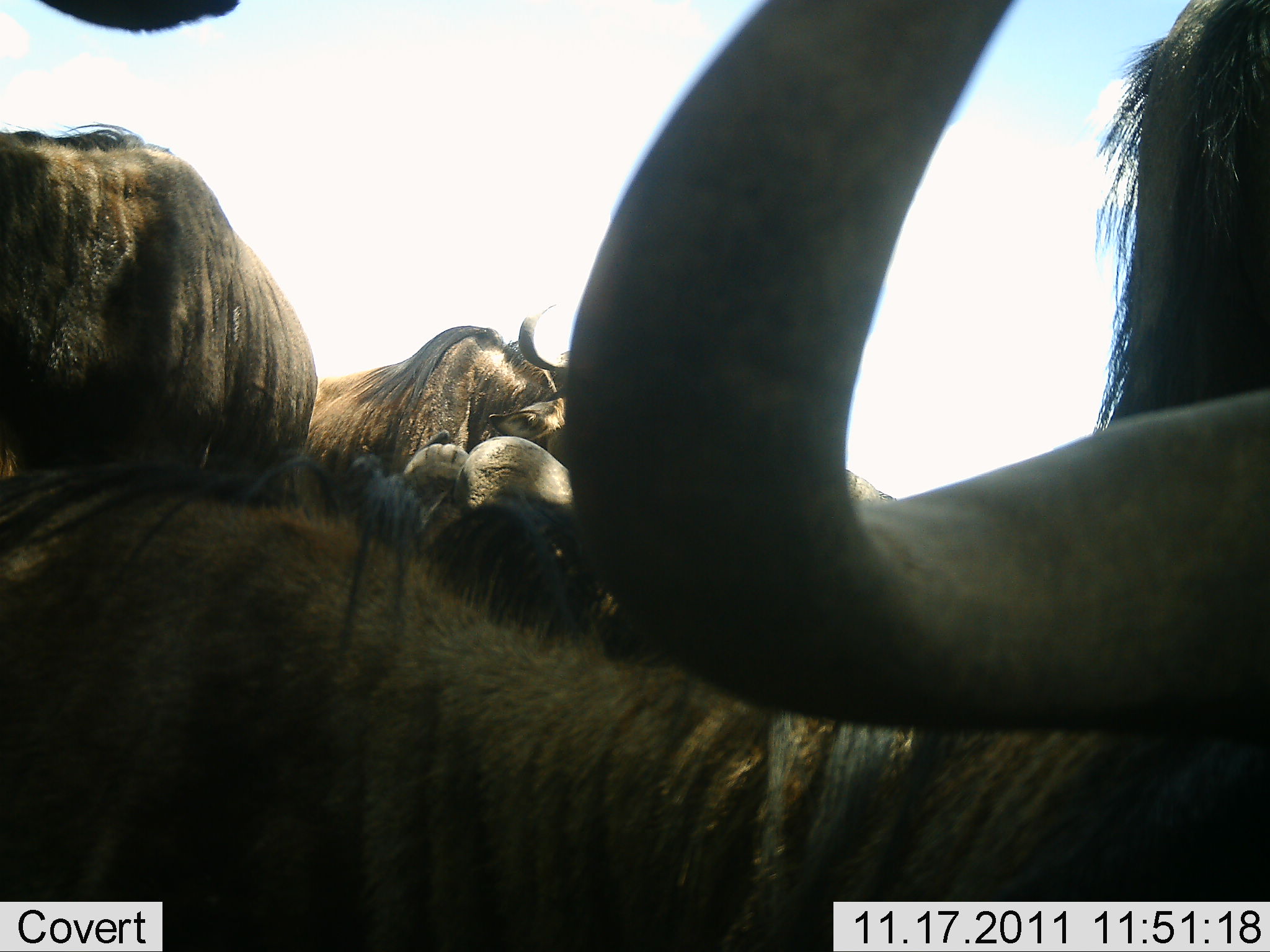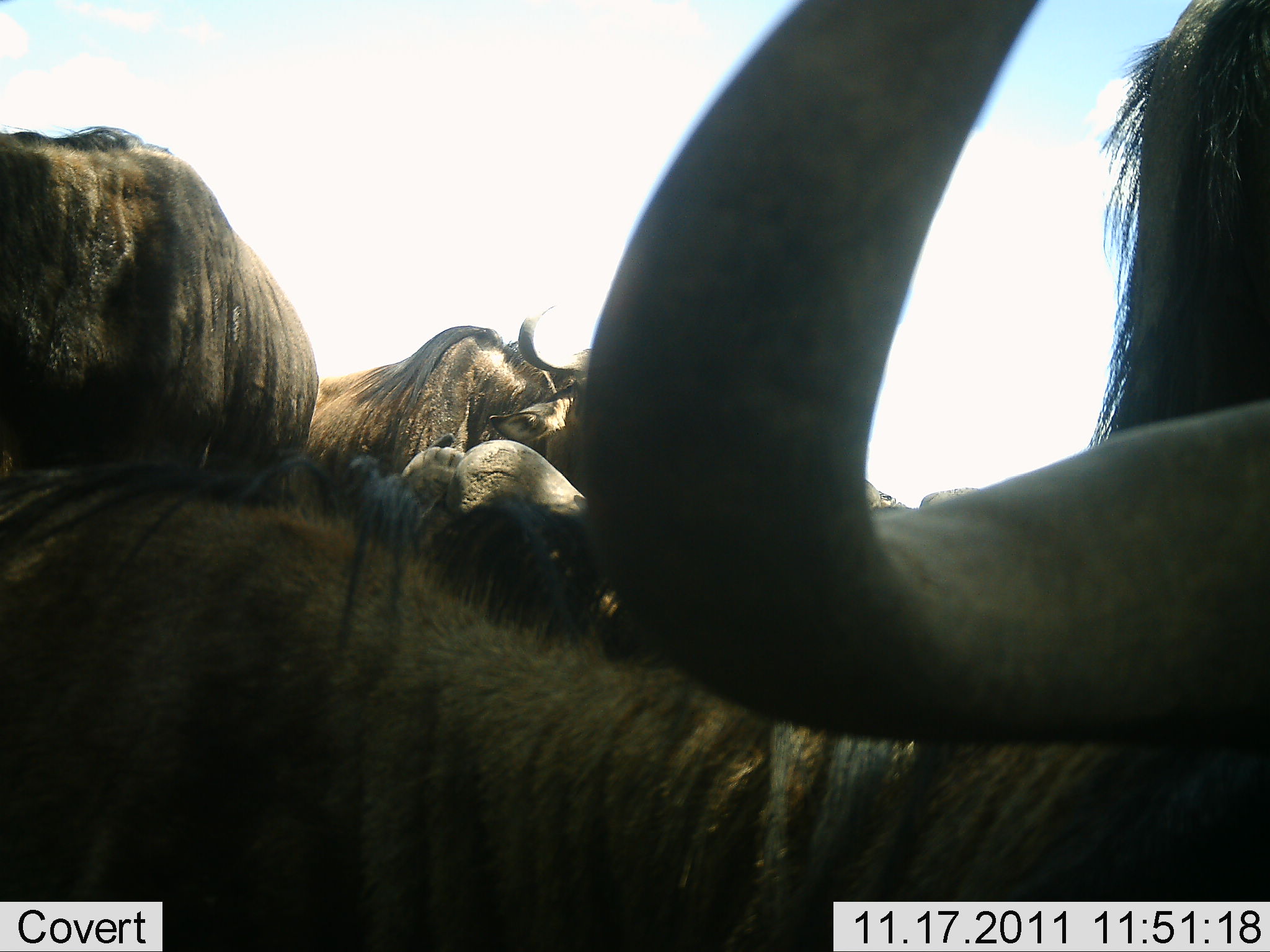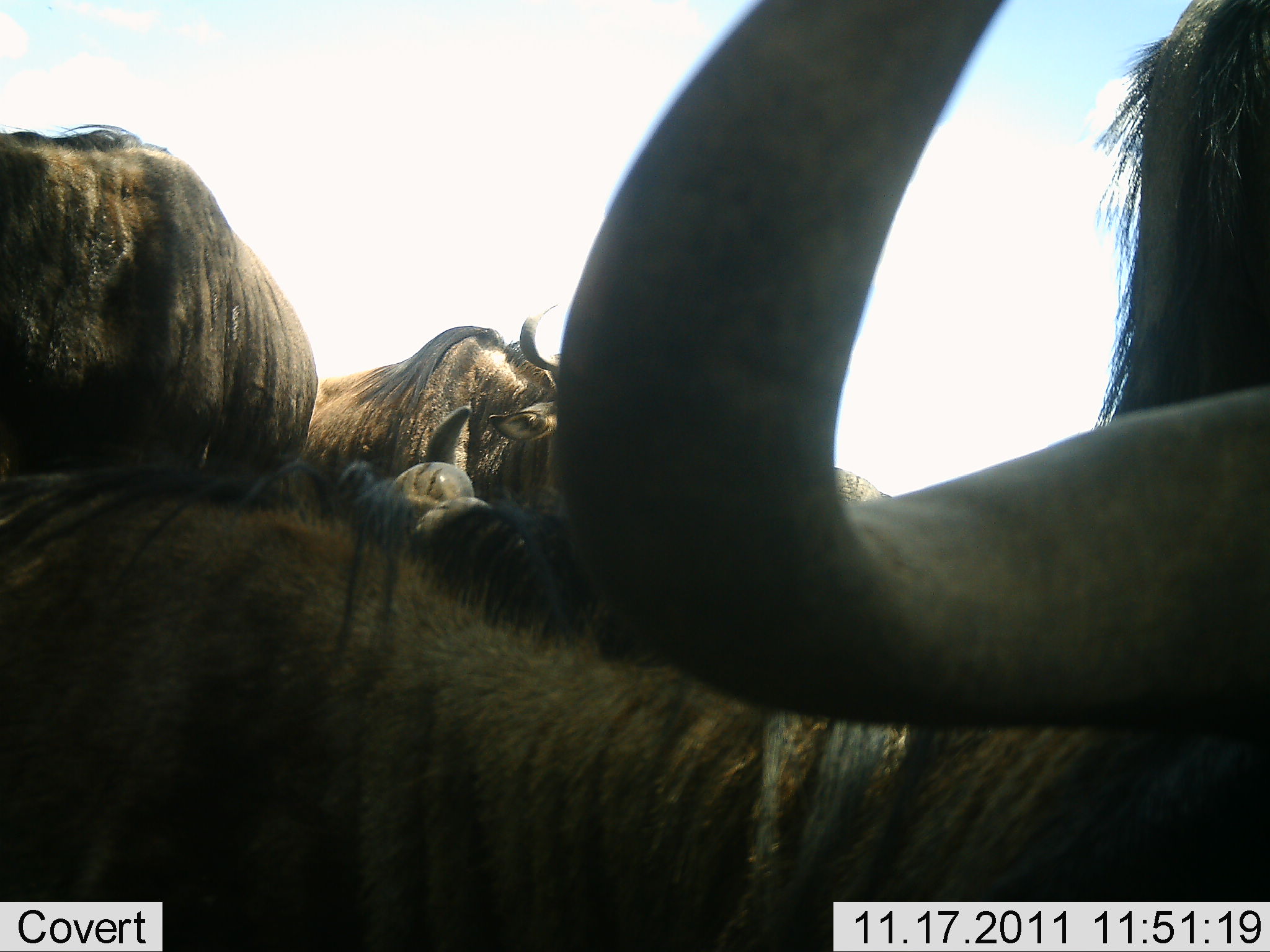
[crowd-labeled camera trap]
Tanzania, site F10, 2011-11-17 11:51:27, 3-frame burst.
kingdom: Animalia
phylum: Chordata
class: Mammalia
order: Artiodactyla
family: Bovidae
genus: Connochaetes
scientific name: Connochaetes taurinus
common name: blue wildebeest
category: wildebeest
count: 4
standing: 80%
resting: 10%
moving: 10%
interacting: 20%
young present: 0%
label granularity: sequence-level